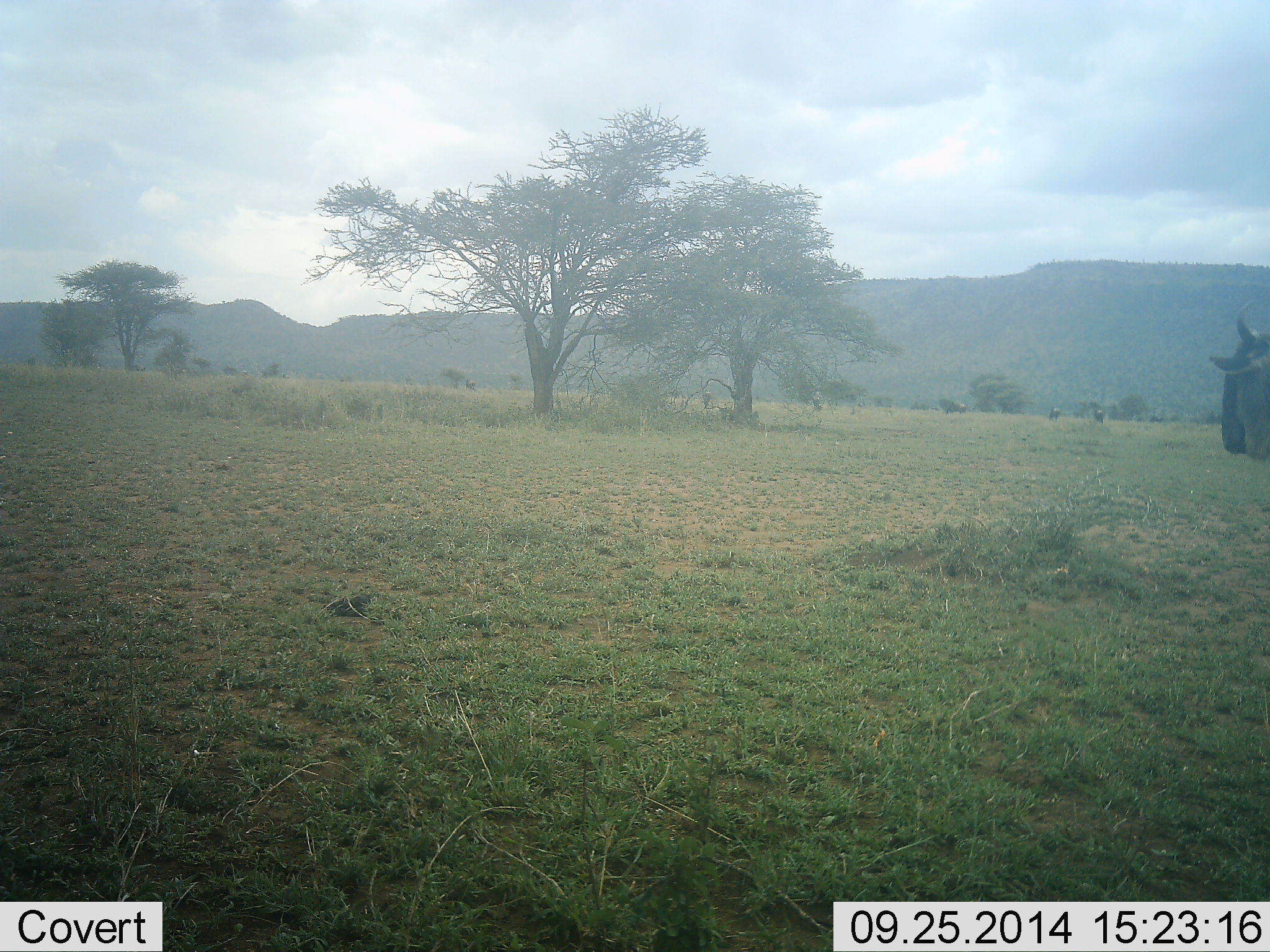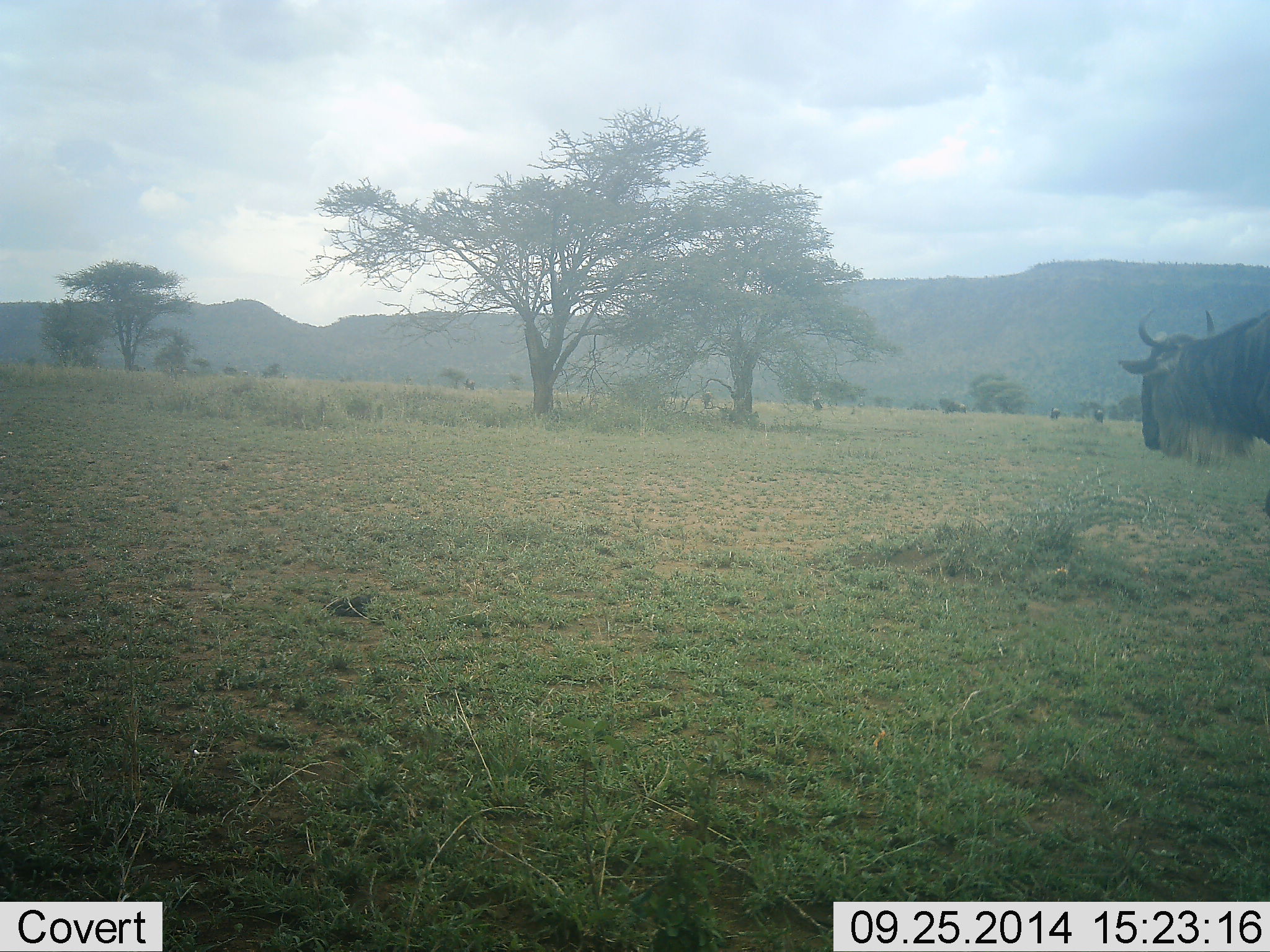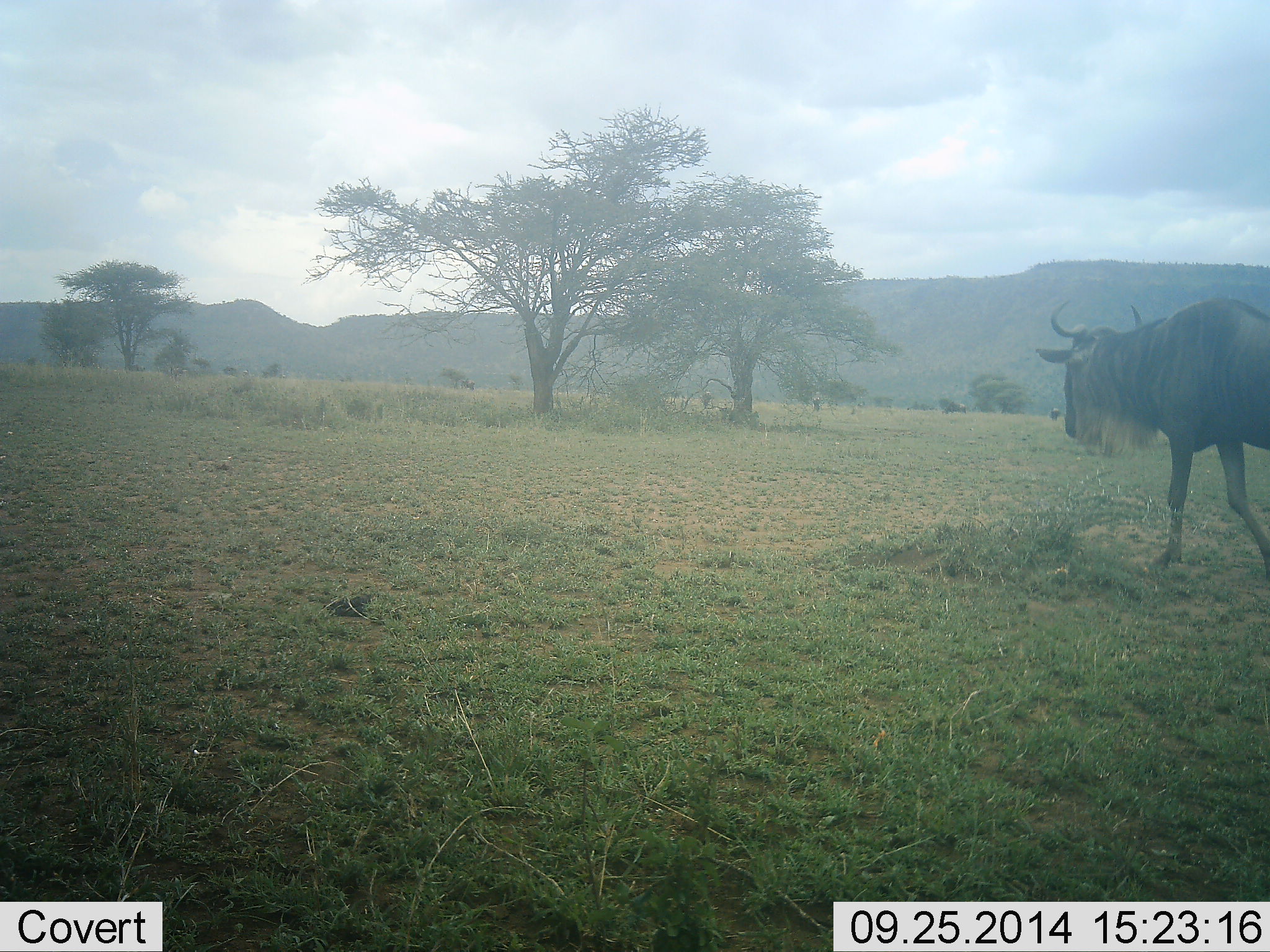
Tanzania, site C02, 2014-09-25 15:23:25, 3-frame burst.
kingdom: Animalia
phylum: Chordata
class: Mammalia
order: Artiodactyla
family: Bovidae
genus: Connochaetes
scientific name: Connochaetes taurinus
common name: blue wildebeest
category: wildebeest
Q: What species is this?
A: Wildebeest (blue wildebeest) (Connochaetes taurinus).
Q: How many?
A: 1.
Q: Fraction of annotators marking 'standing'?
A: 10%.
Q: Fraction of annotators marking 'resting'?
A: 0%.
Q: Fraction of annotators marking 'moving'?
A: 100%.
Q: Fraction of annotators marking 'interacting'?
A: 0%.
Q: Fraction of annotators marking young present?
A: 0%.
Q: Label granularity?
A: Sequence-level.